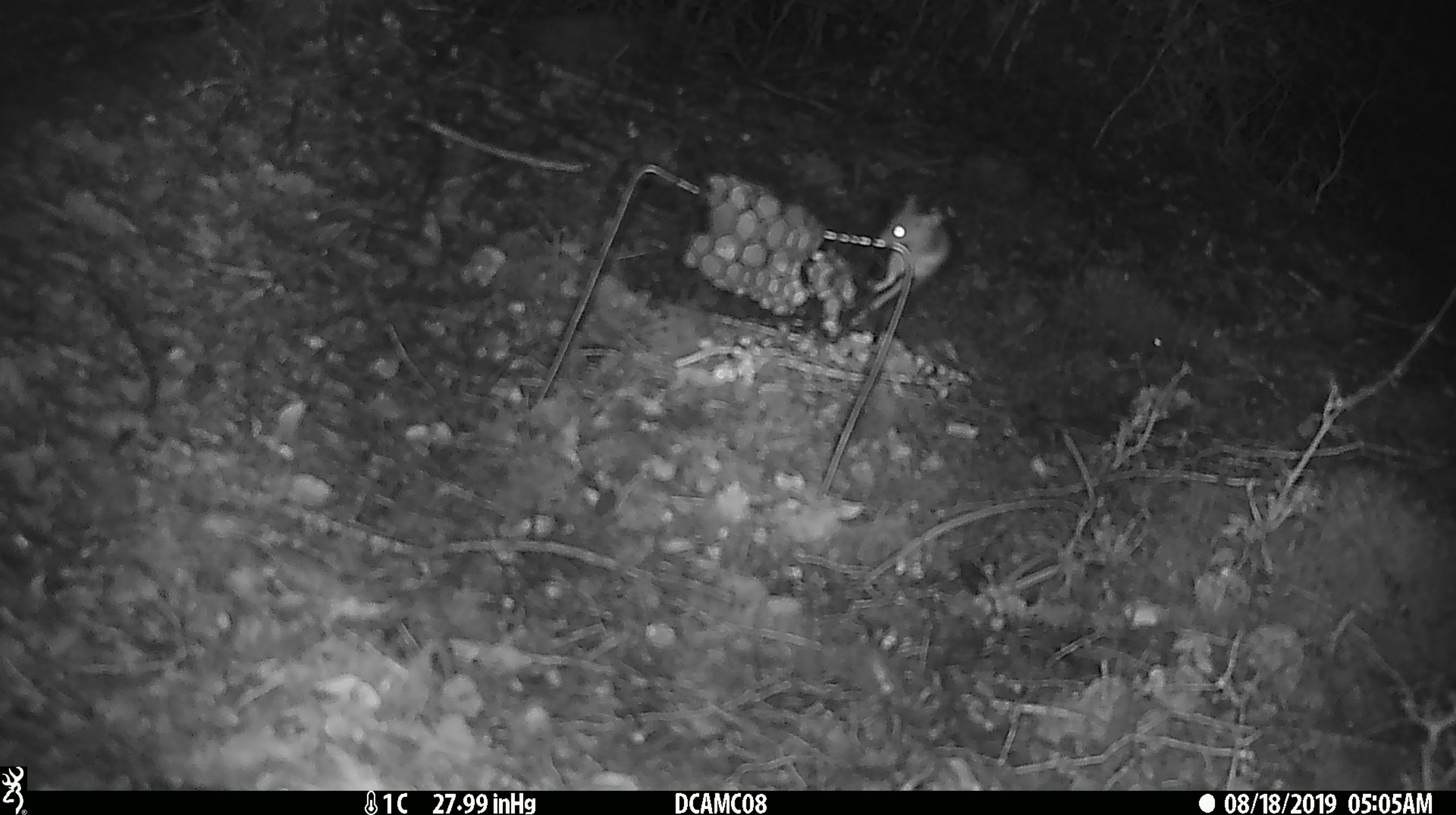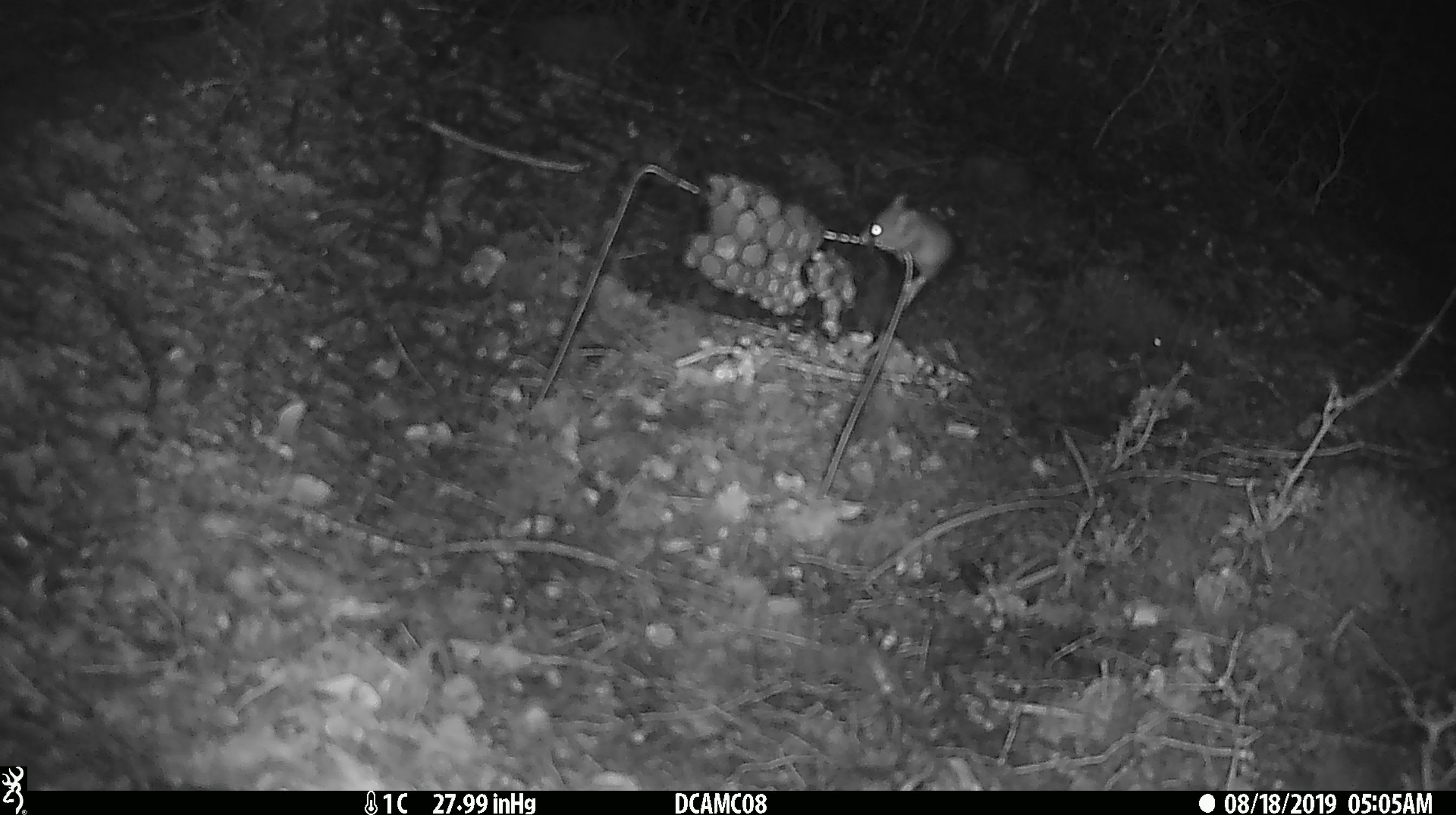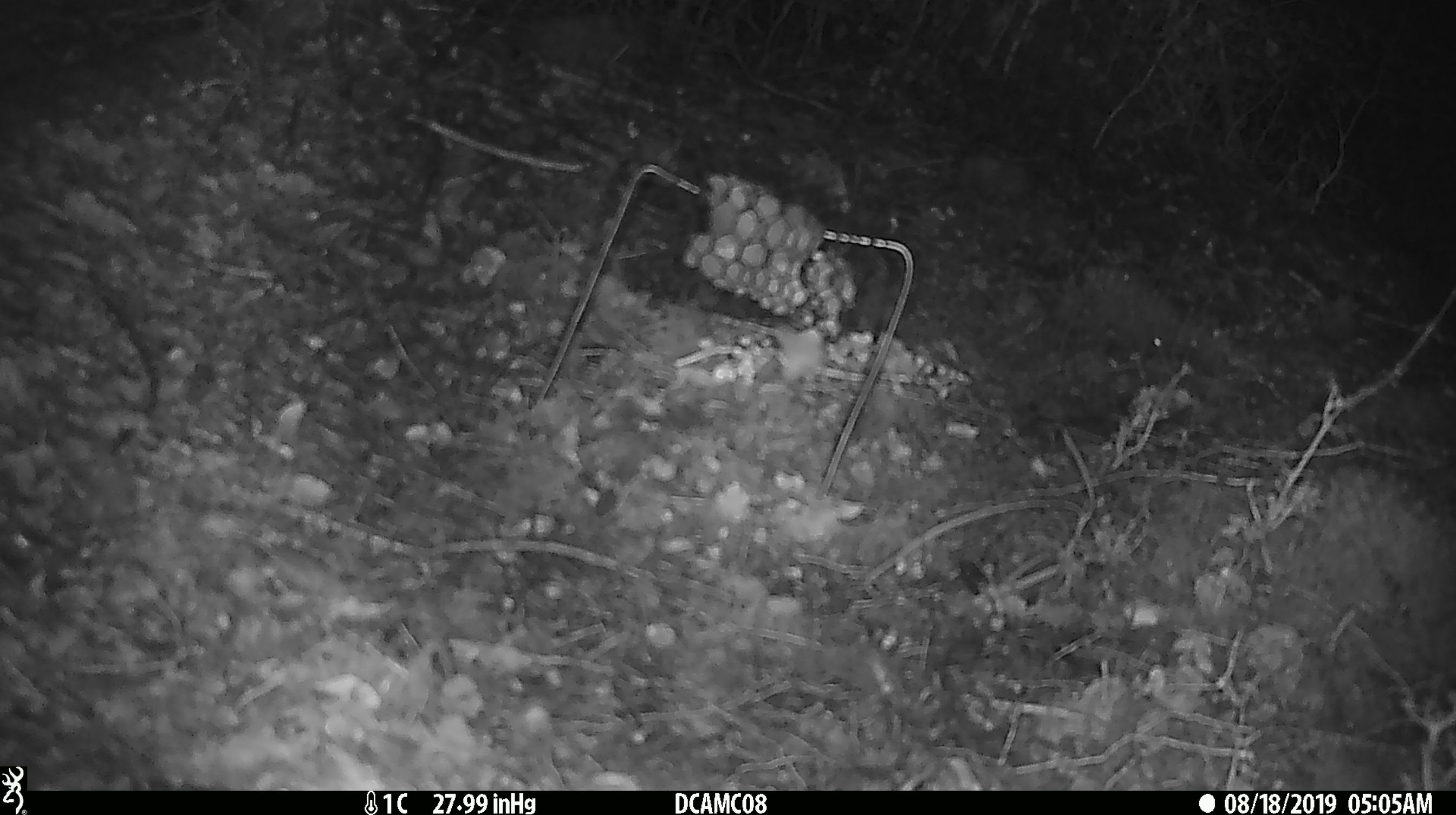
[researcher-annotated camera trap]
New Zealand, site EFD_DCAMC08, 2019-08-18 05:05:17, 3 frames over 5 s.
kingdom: Animalia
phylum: Chordata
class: Mammalia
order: Rodentia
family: Muridae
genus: Mus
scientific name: Mus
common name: mouse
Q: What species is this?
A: Mouse (Mus).